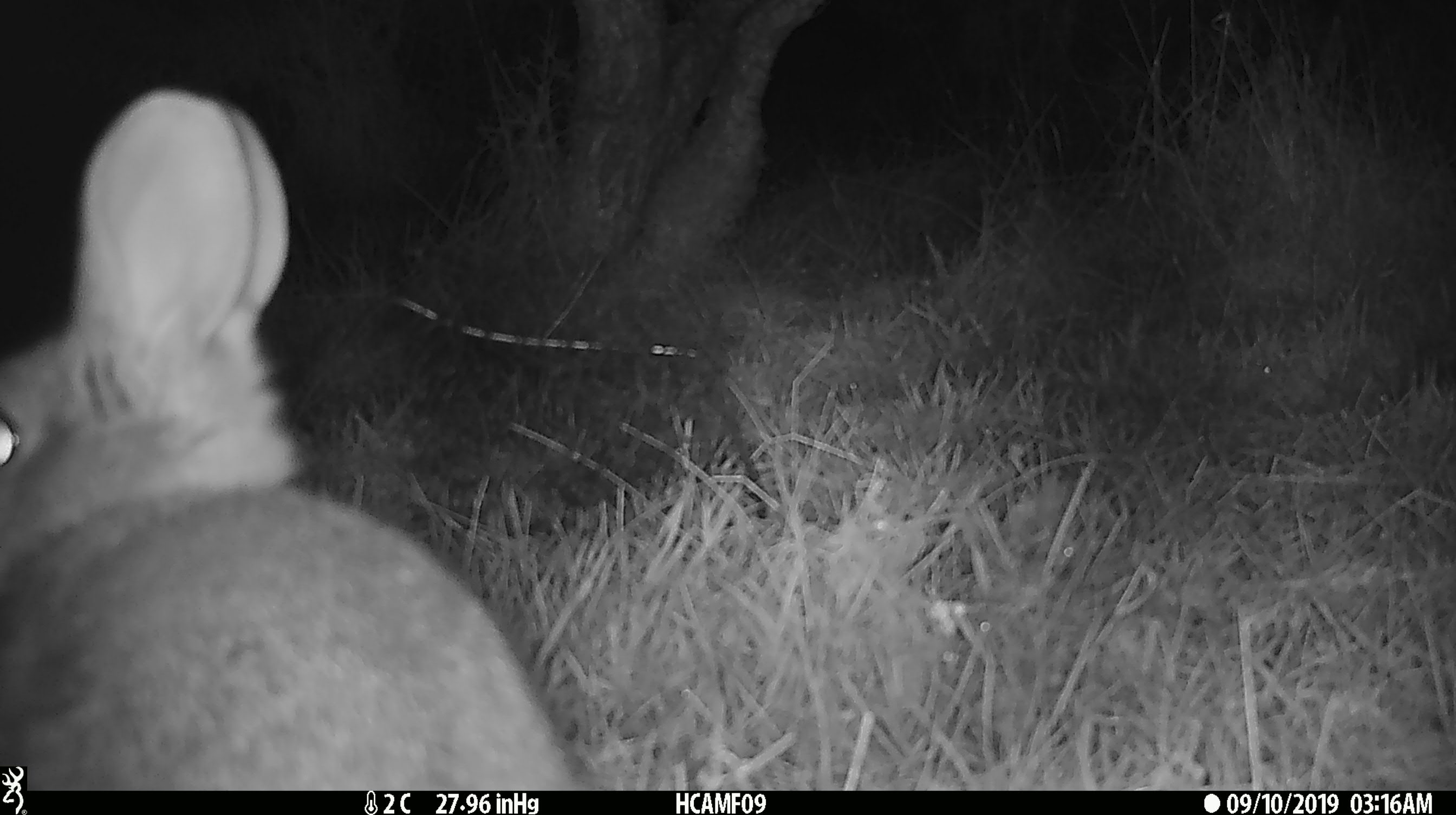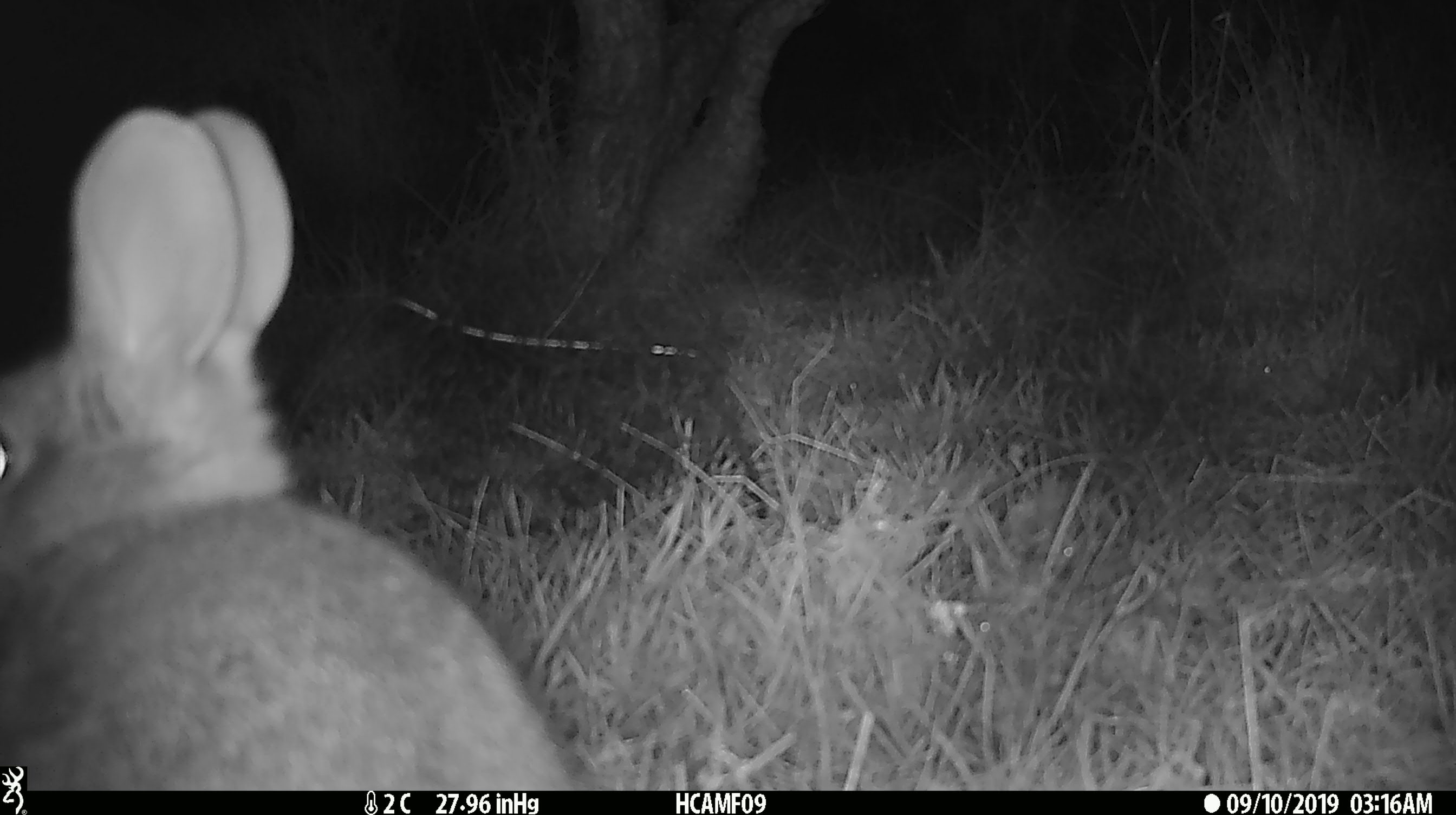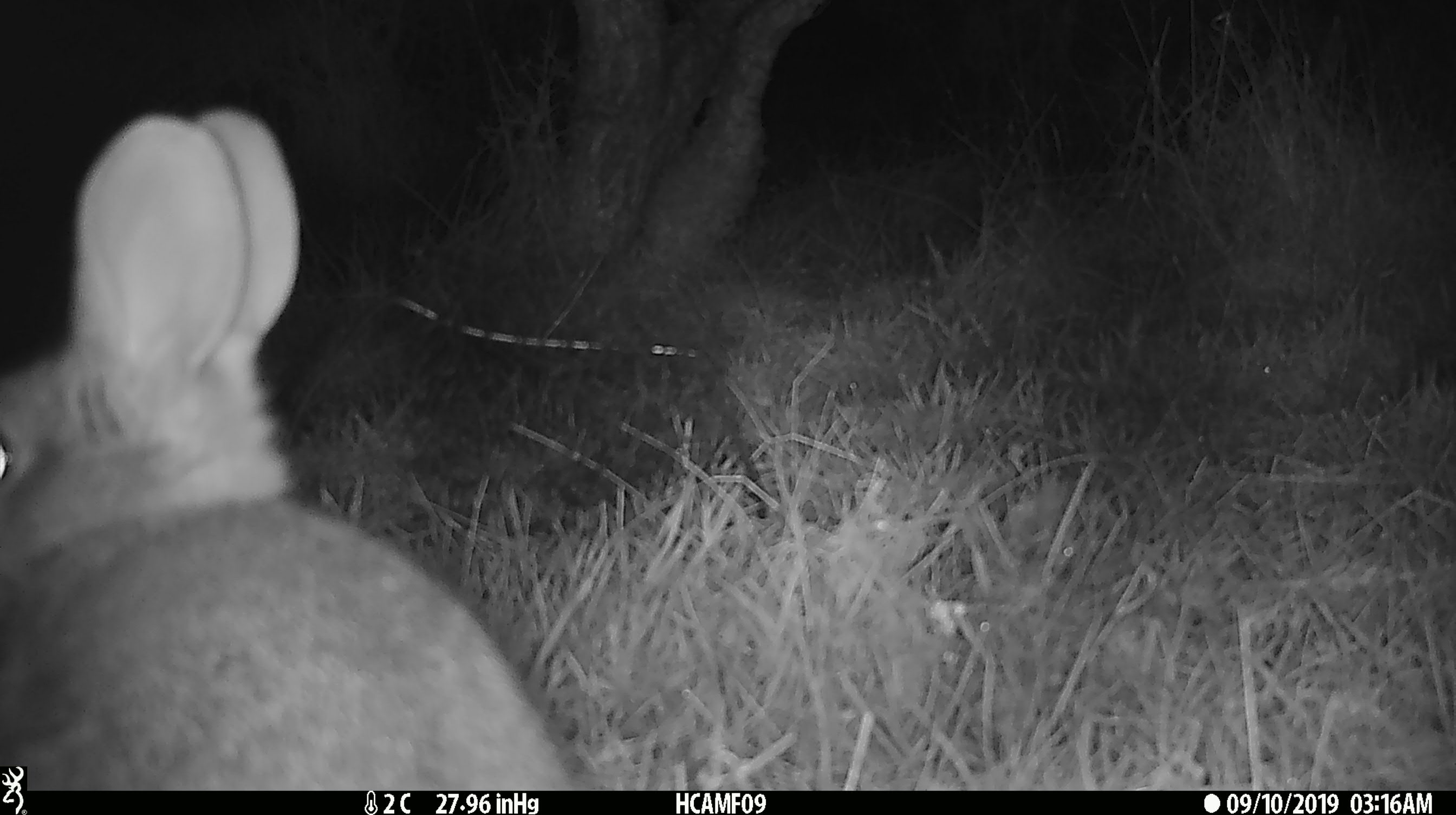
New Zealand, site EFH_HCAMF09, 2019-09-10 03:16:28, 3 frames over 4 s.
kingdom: Animalia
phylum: Chordata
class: Mammalia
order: Lagomorpha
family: Leporidae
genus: Oryctolagus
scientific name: Oryctolagus cuniculus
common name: european rabbit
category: rabbit